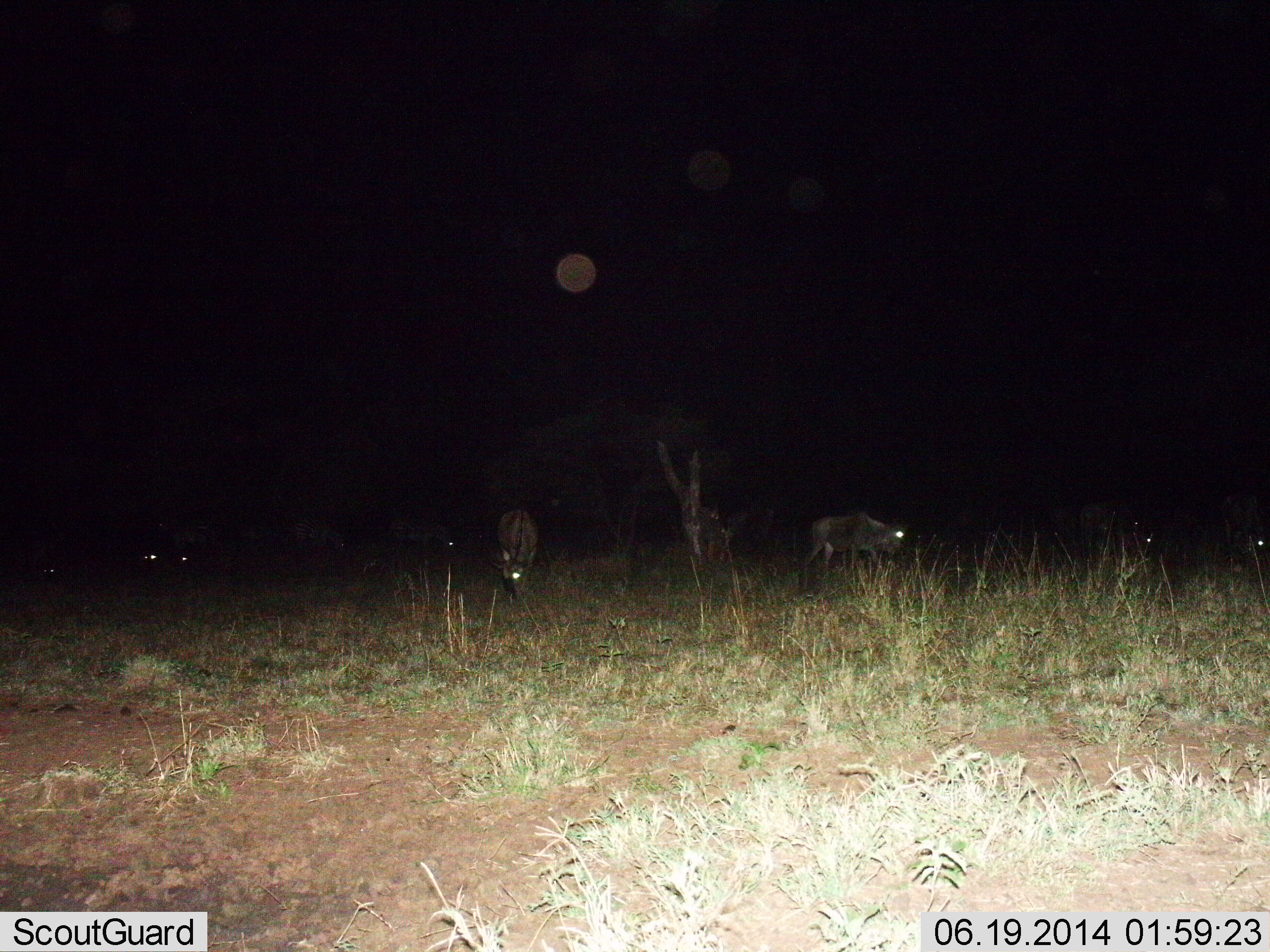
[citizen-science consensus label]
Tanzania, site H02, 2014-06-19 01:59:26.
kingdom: Animalia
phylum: Chordata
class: Mammalia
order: Artiodactyla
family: Bovidae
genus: Connochaetes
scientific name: Connochaetes taurinus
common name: blue wildebeest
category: wildebeest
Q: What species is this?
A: Wildebeest (blue wildebeest) (Connochaetes taurinus).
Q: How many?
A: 7.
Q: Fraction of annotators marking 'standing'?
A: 20%.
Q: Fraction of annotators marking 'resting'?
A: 0%.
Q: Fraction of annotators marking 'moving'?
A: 50%.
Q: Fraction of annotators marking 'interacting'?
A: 0%.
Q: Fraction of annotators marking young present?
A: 0%.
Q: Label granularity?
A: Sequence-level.